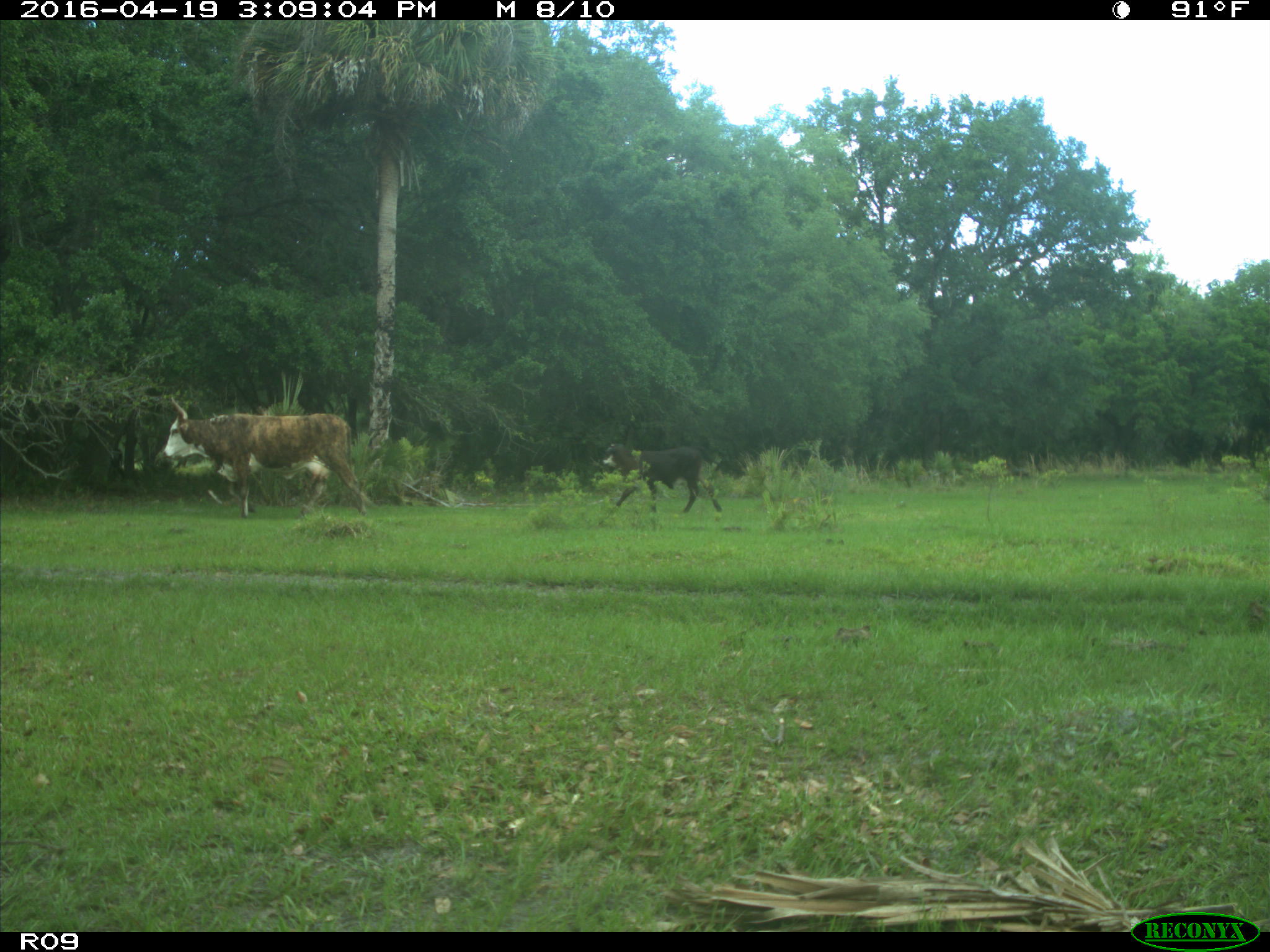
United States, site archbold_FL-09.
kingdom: Animalia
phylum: Chordata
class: Mammalia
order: Artiodactyla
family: Bovidae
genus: Bos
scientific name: Bos taurus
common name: domestic cow